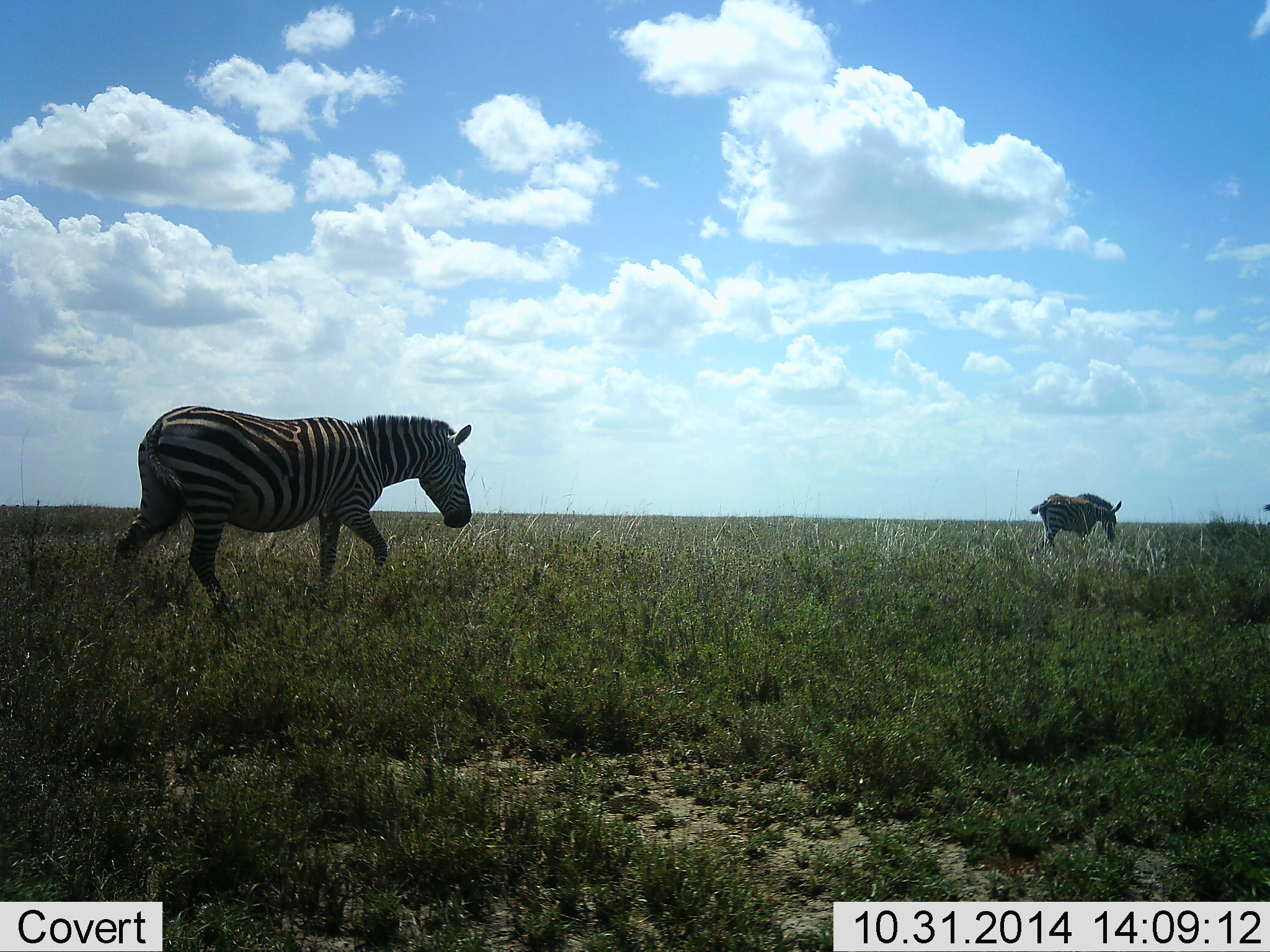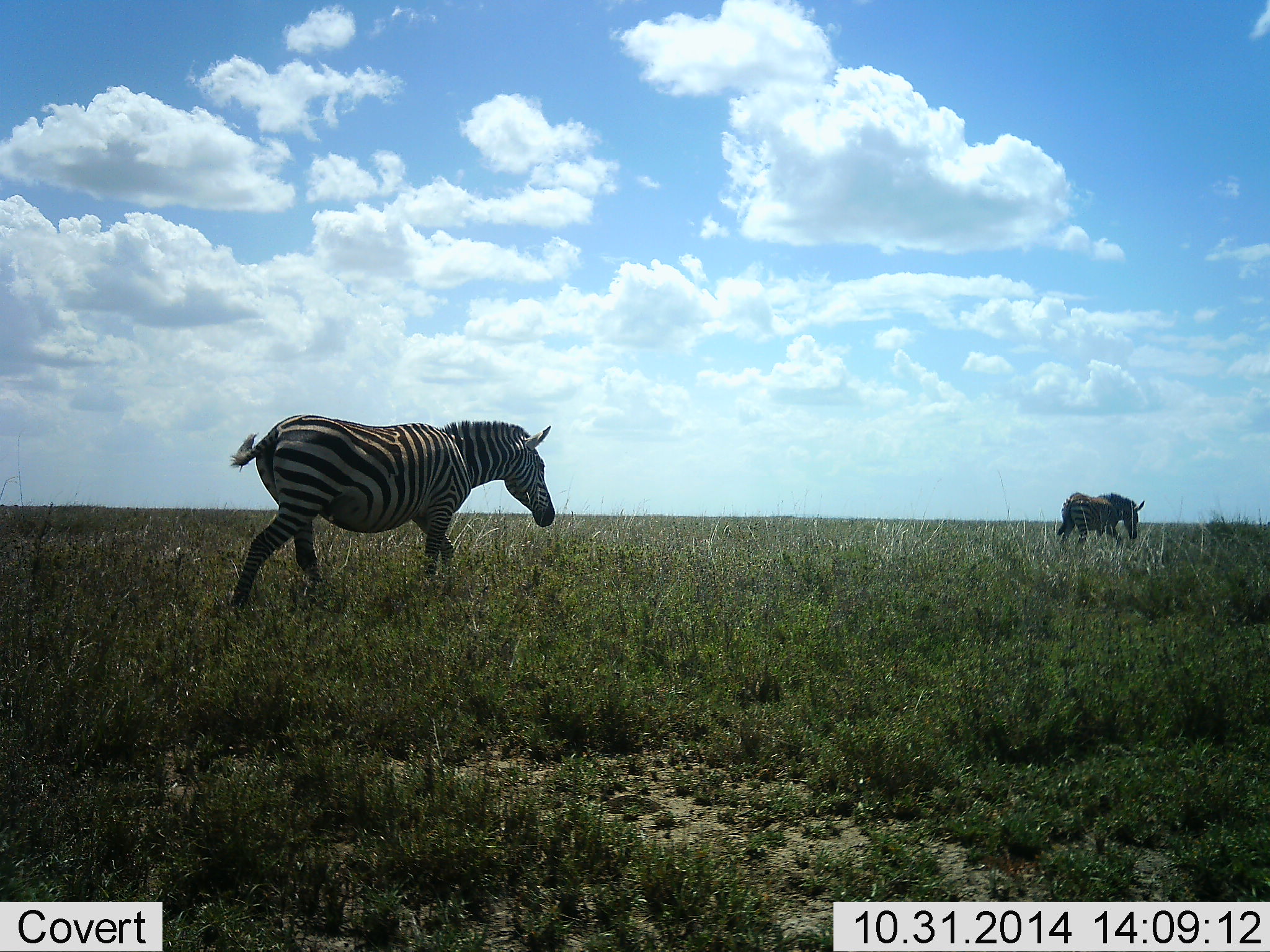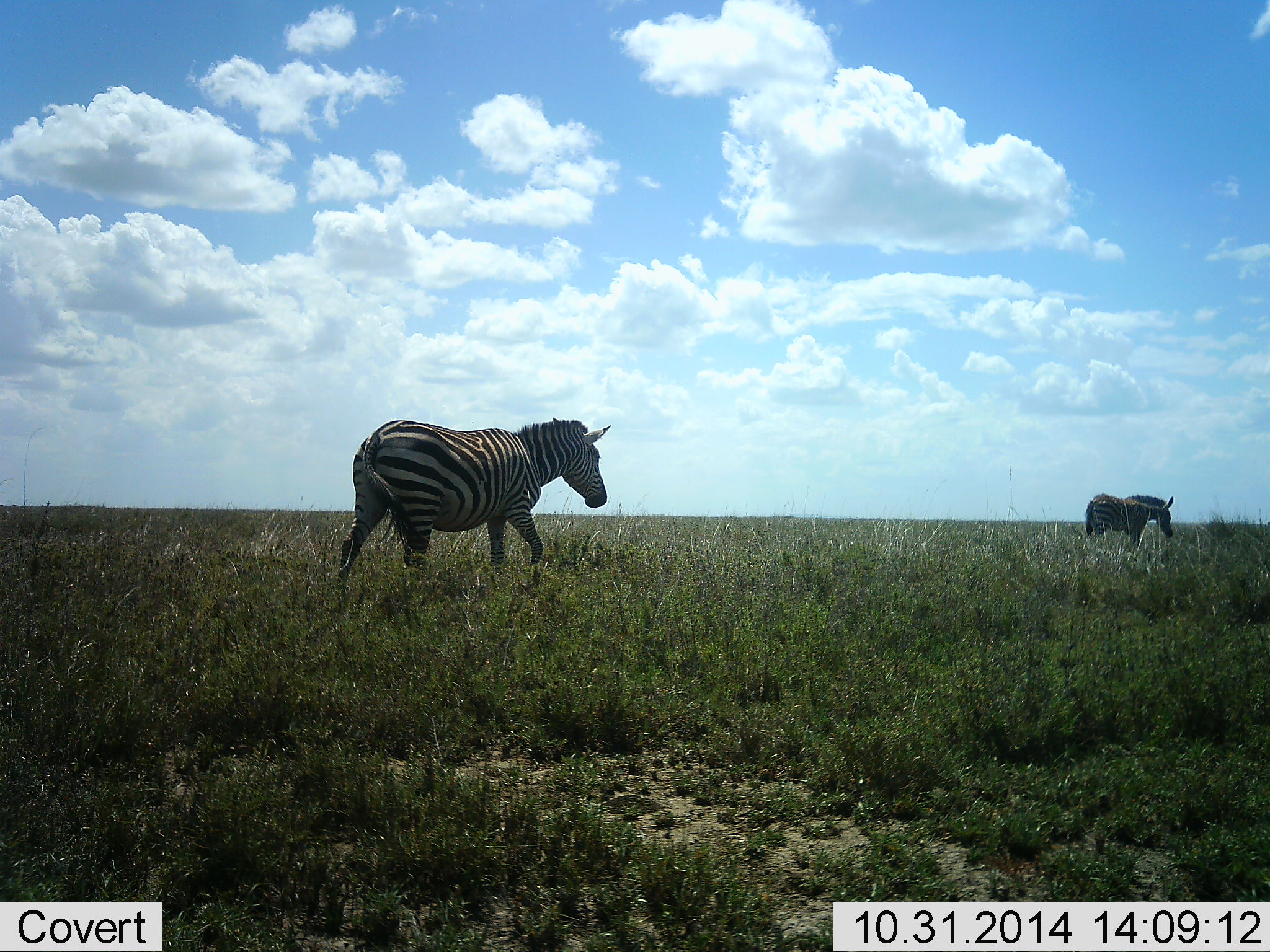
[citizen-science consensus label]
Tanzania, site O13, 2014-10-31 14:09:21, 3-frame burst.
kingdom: Animalia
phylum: Chordata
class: Mammalia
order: Perissodactyla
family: Equidae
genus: Equus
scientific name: Equus quagga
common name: plains zebra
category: zebra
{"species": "zebra (plains zebra) (Equus quagga)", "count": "2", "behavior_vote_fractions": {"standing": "10%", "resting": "0%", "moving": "90%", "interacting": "0%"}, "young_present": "0%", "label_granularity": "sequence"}